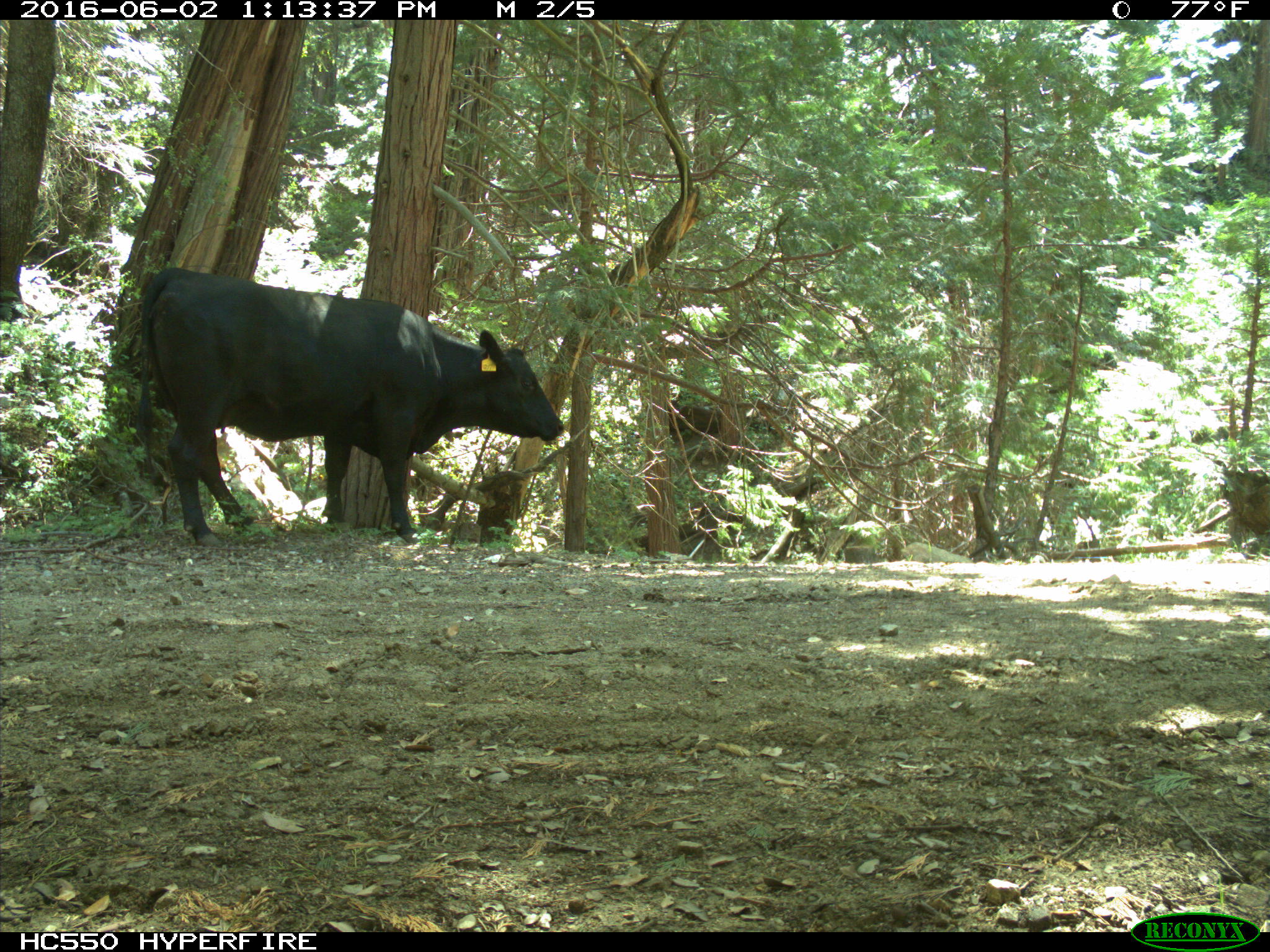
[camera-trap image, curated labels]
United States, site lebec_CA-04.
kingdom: Animalia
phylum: Chordata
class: Mammalia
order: Artiodactyla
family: Bovidae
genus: Bos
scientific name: Bos taurus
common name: domestic cow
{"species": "Bos taurus (domestic cow)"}